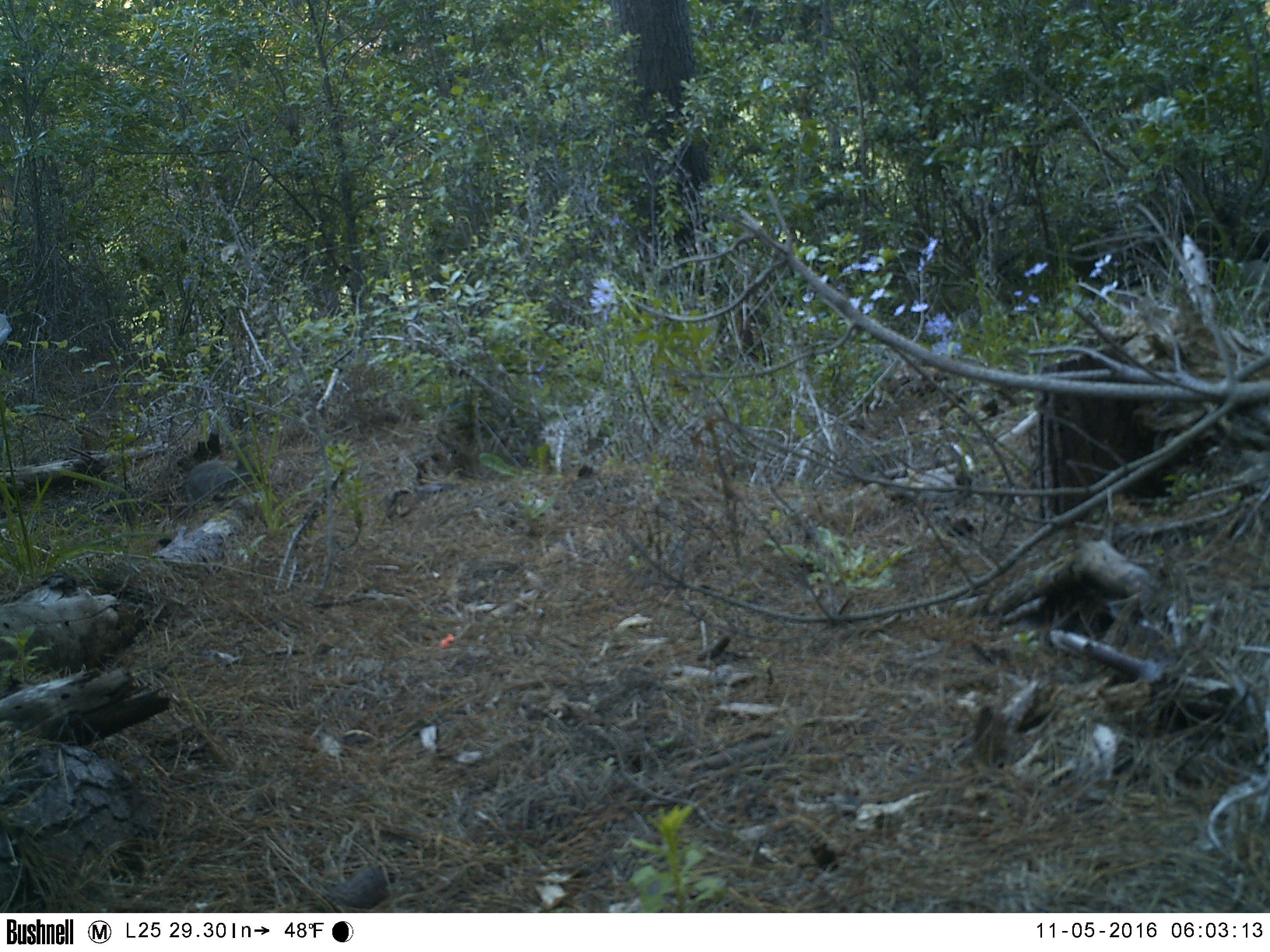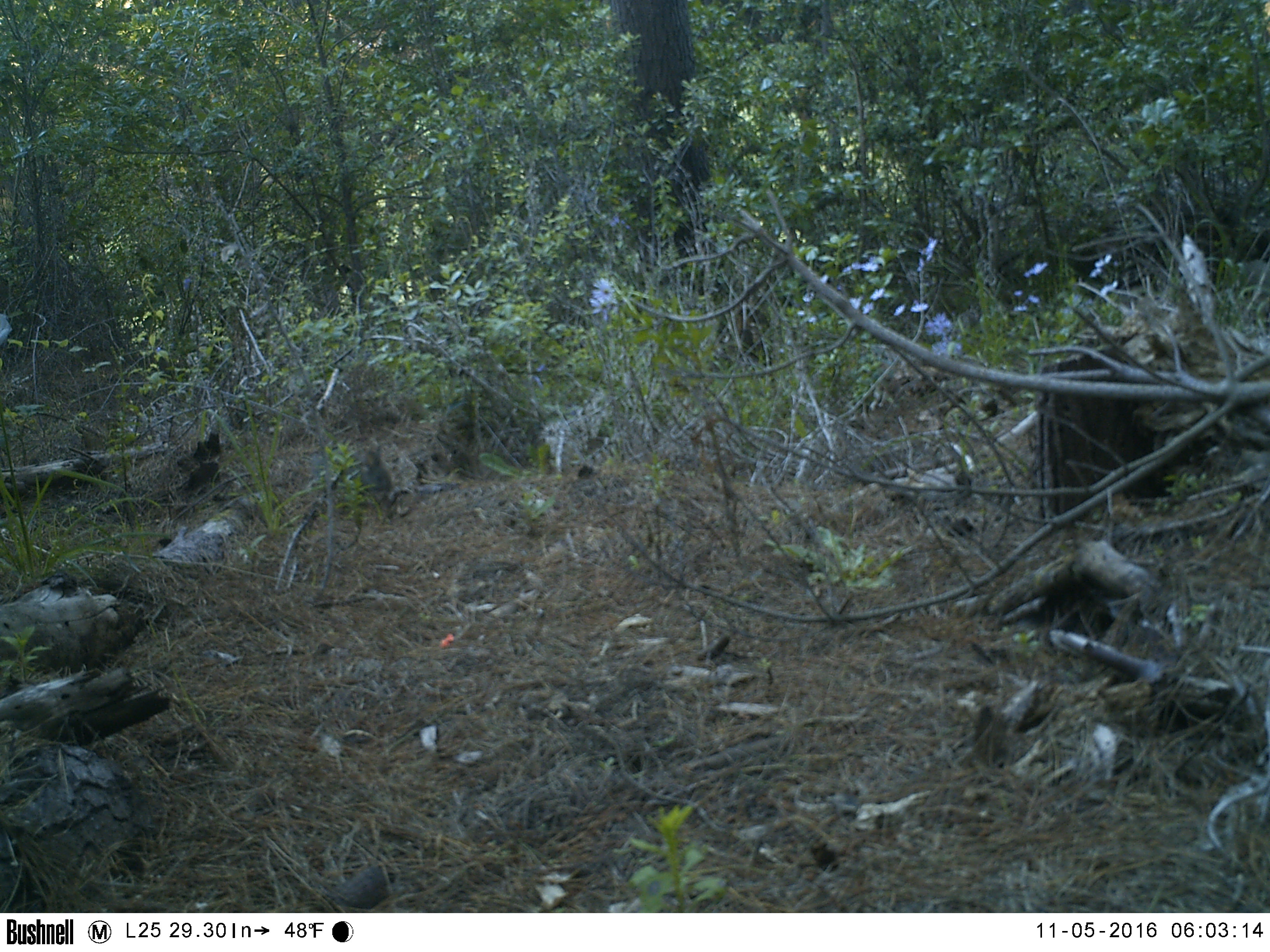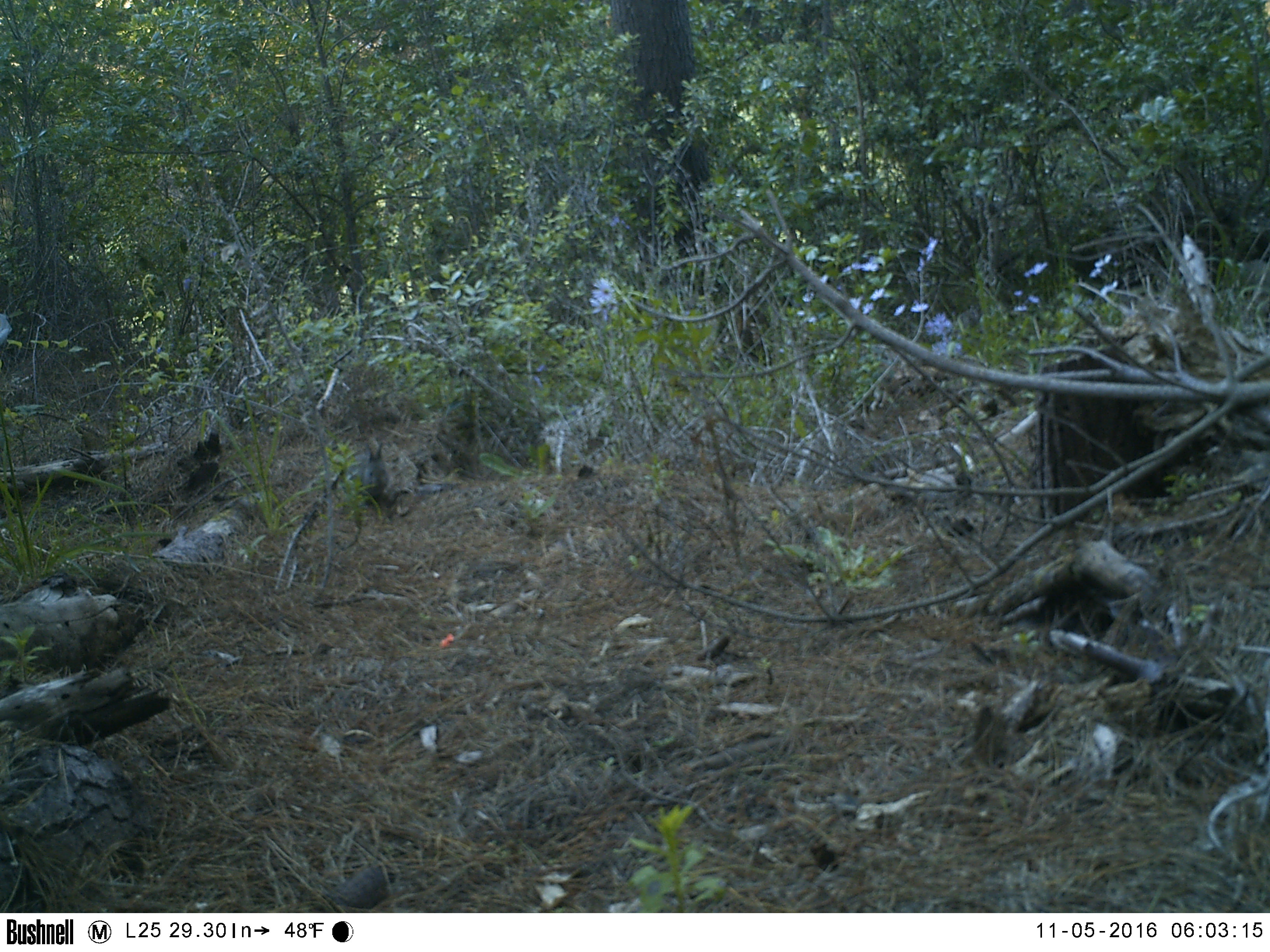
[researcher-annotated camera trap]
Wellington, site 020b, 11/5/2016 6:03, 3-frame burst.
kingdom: Animalia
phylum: Chordata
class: Mammalia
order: Lagomorpha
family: Leporidae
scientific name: Leporidae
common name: rabbit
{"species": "rabbit (Leporidae)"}